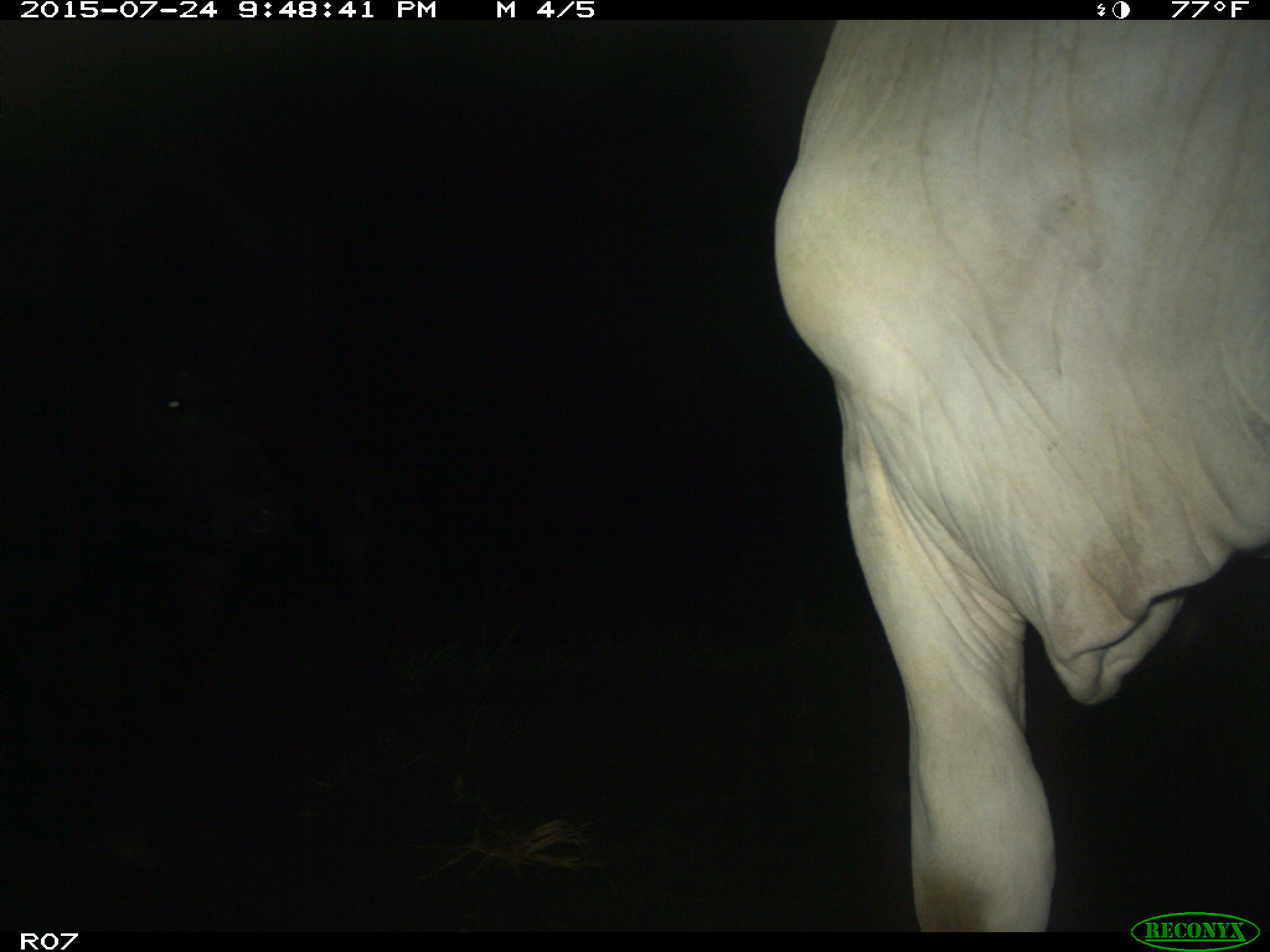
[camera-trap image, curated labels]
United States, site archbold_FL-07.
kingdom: Animalia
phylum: Chordata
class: Mammalia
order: Artiodactyla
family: Bovidae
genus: Bos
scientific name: Bos taurus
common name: domestic cow